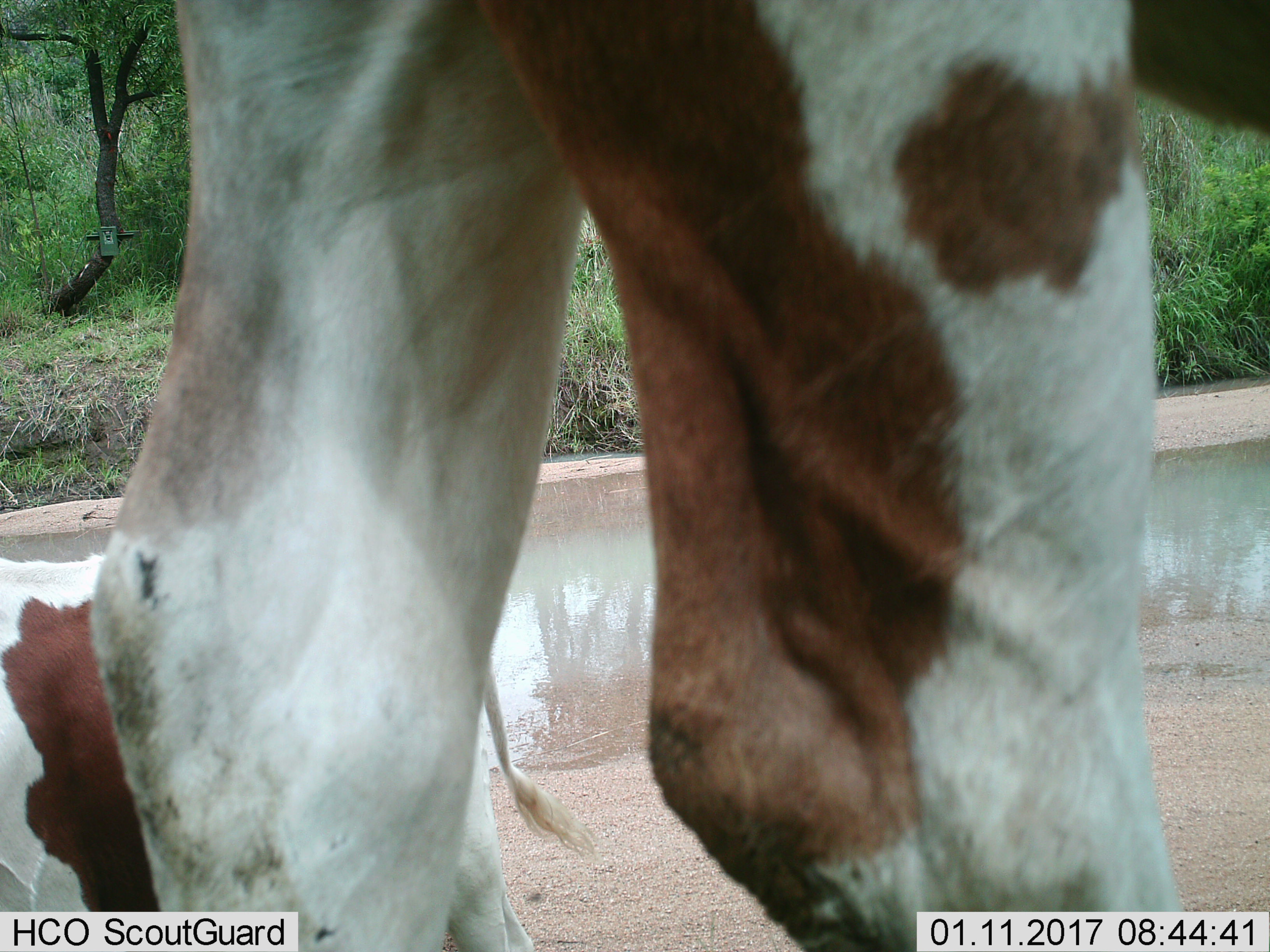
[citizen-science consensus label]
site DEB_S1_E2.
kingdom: Animalia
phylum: Chordata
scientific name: Vertebrata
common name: domestic animal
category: domesticanimal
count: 2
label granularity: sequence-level